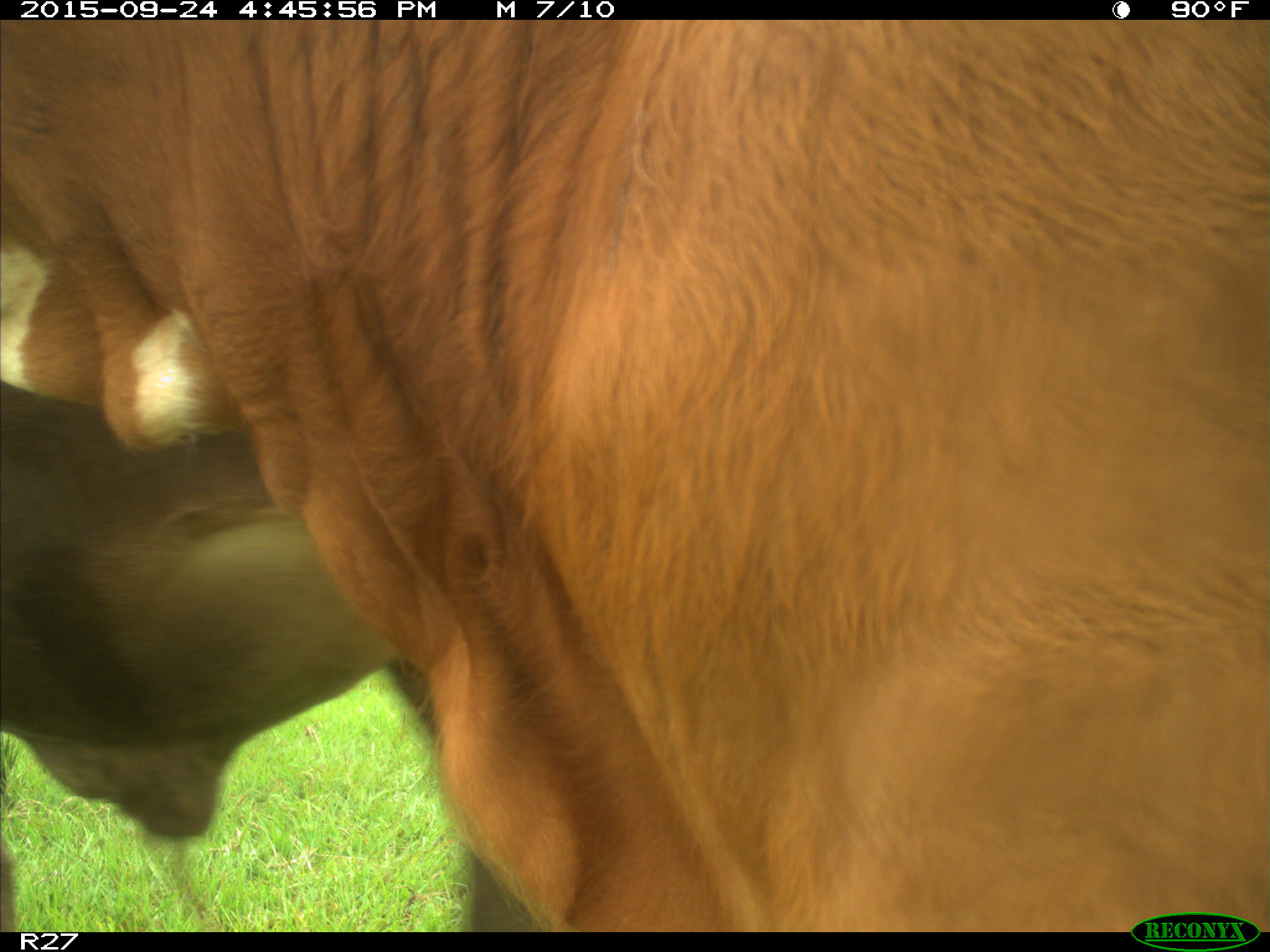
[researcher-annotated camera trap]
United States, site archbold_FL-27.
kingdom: Animalia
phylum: Chordata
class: Mammalia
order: Artiodactyla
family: Bovidae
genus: Bos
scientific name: Bos taurus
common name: domestic cow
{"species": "Bos taurus (domestic cow)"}